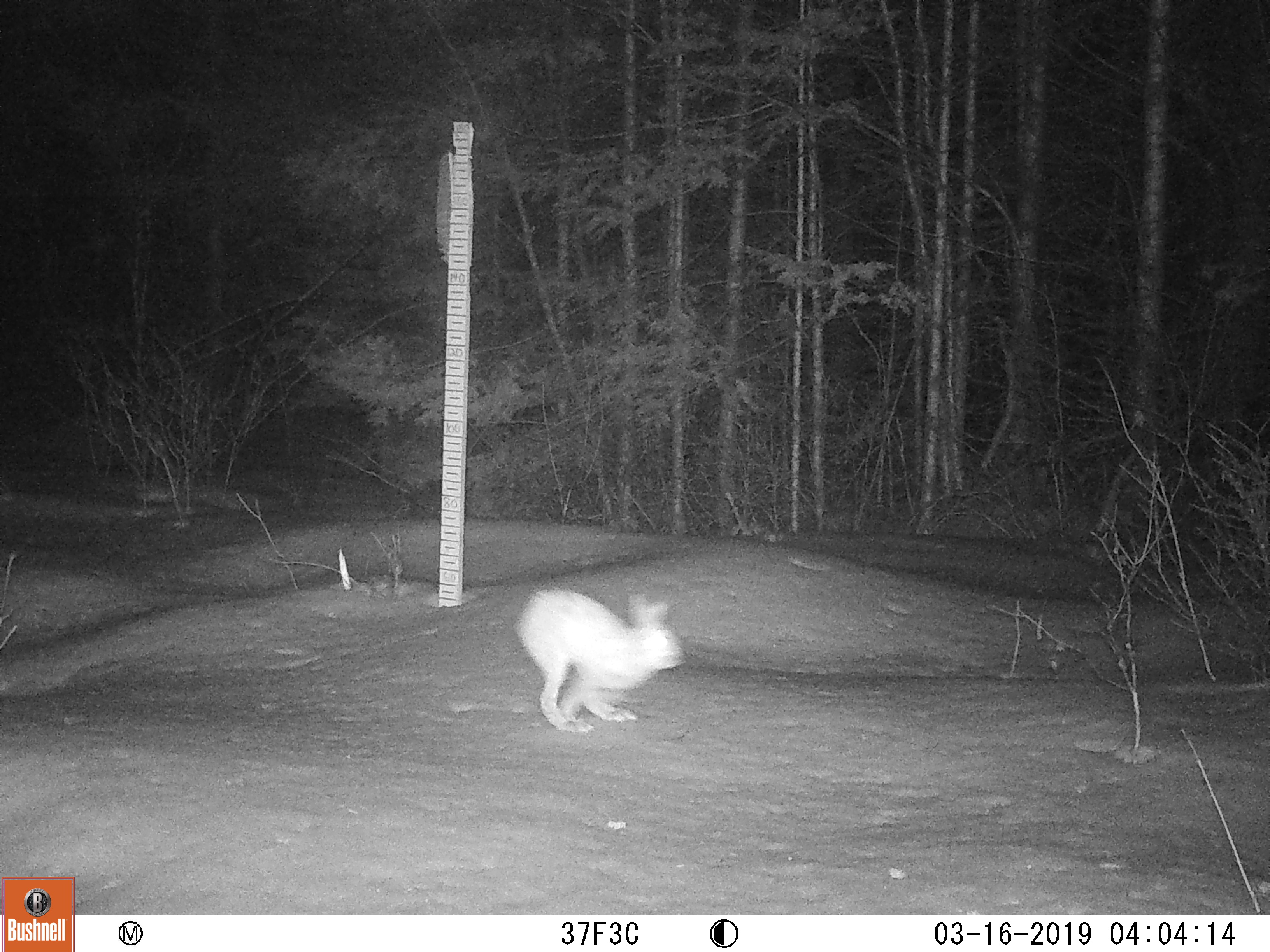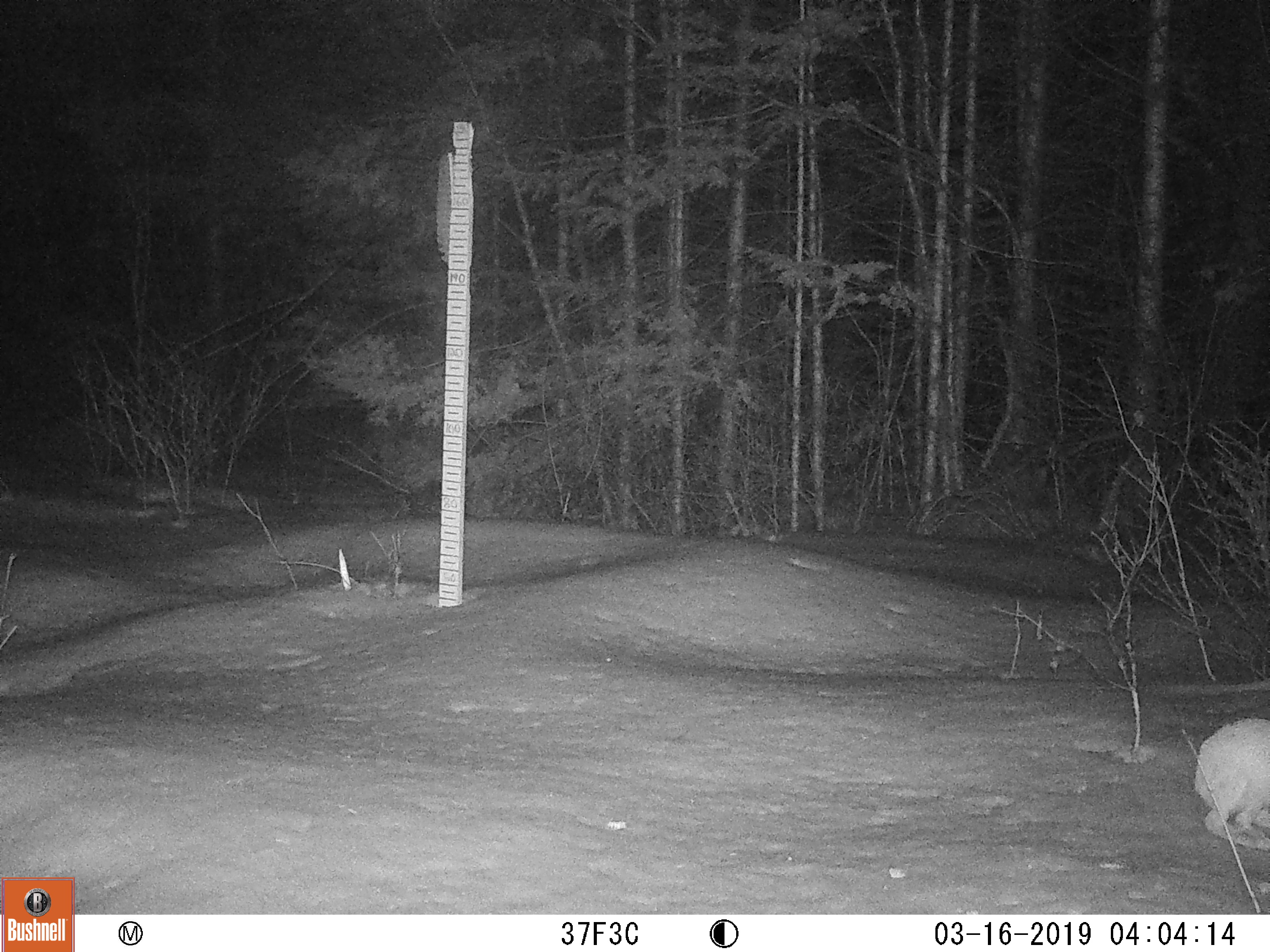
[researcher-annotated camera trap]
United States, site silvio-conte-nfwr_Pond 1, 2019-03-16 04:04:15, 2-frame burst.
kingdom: Animalia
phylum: Chordata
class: Mammalia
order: Lagomorpha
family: Leporidae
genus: Lepus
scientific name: Lepus americanus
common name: snowshoe hare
Snowshoe hare (Lepus americanus).